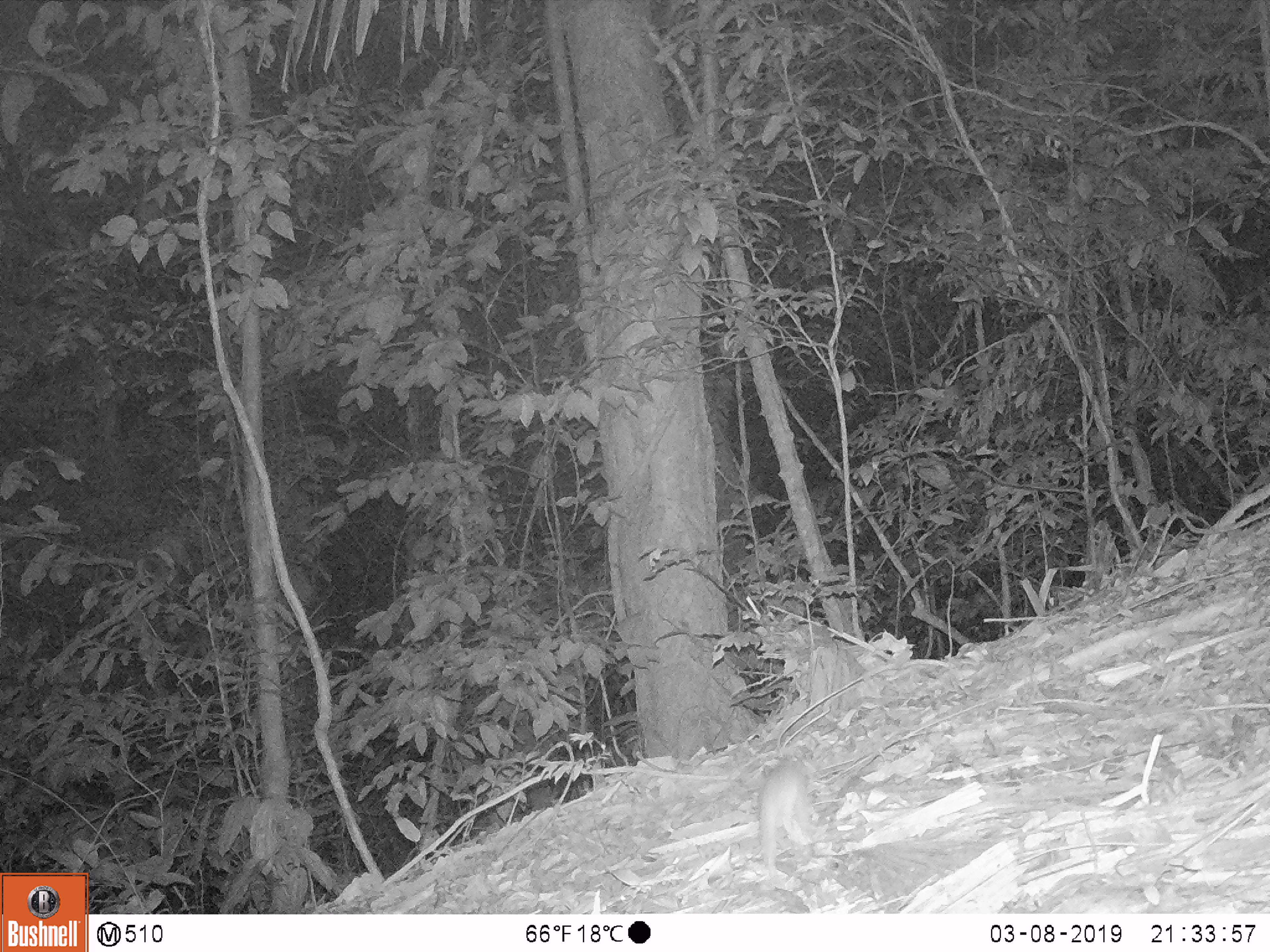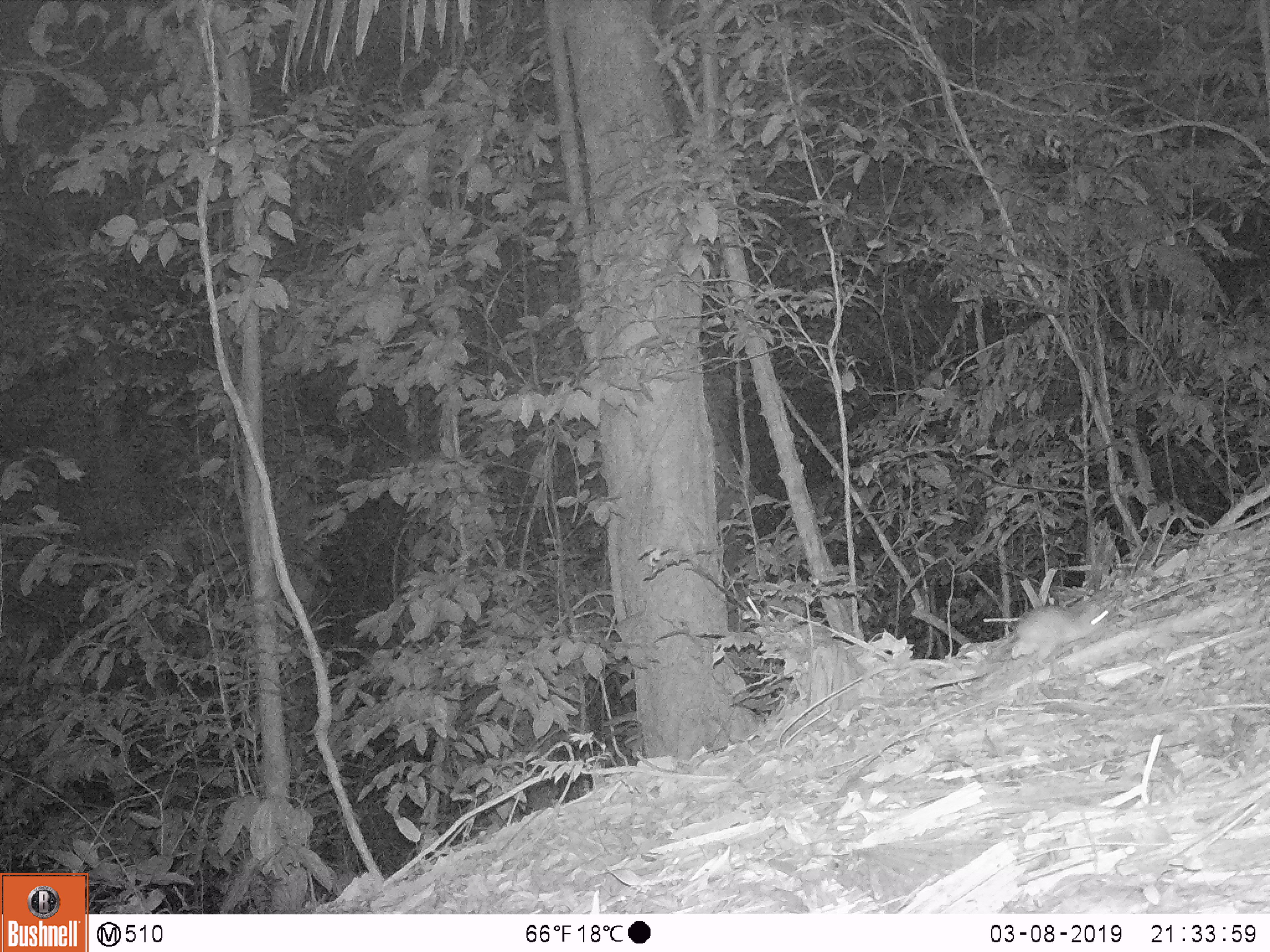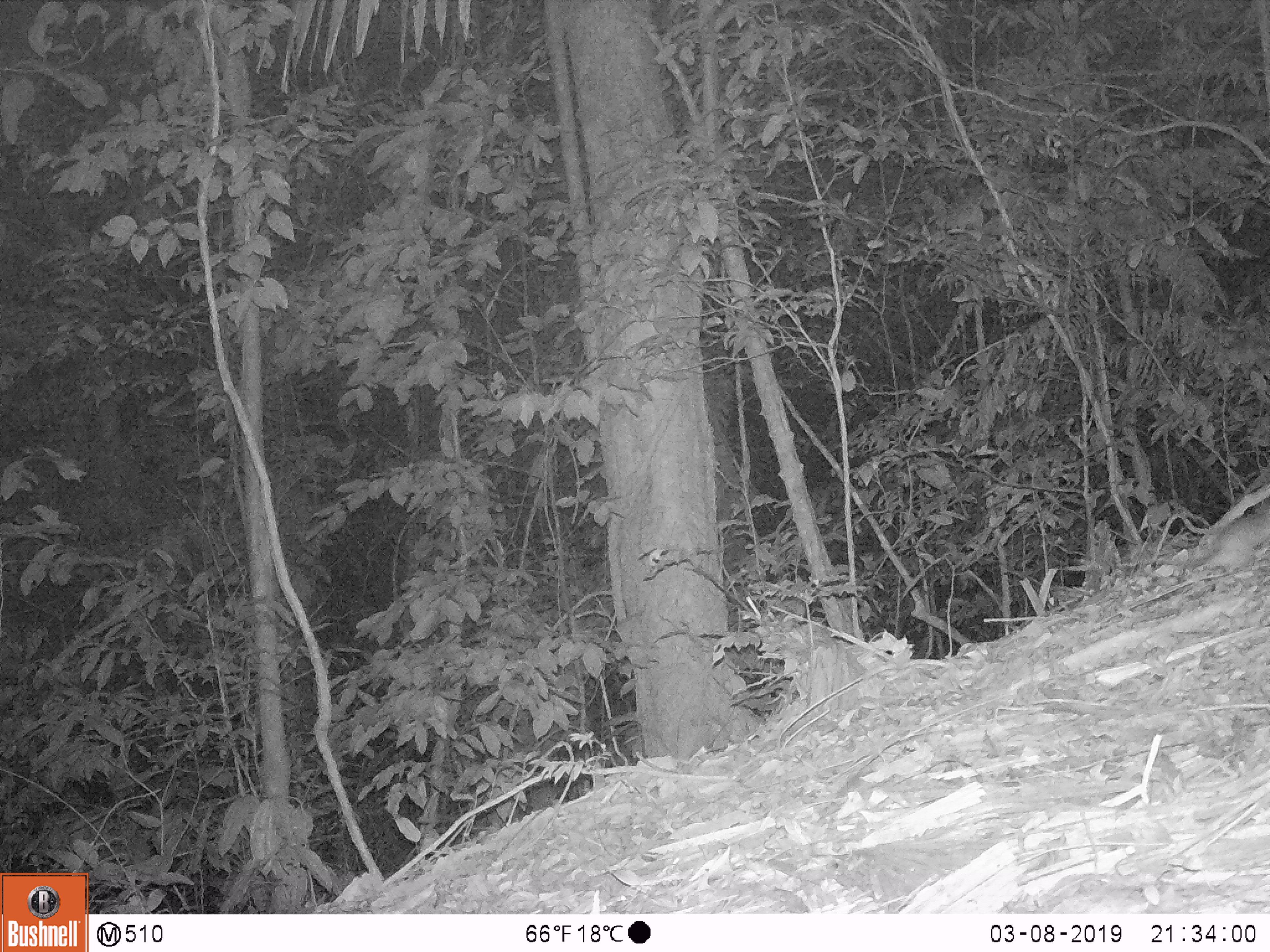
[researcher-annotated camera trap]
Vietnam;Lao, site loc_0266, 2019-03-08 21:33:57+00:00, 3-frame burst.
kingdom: Animalia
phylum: Chordata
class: Mammalia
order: Rodentia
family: Muridae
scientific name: Muridae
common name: old-world mice and rats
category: unidentified murid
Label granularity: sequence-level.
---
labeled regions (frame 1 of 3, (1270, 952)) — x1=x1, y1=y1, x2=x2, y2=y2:
unidentified murid: x1=757, y1=755, x2=817, y2=884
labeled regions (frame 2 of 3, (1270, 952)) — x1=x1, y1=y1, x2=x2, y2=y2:
unidentified murid: x1=993, y1=605, x2=1109, y2=667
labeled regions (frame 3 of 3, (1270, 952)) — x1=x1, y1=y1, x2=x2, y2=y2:
unidentified murid: x1=1141, y1=498, x2=1270, y2=573